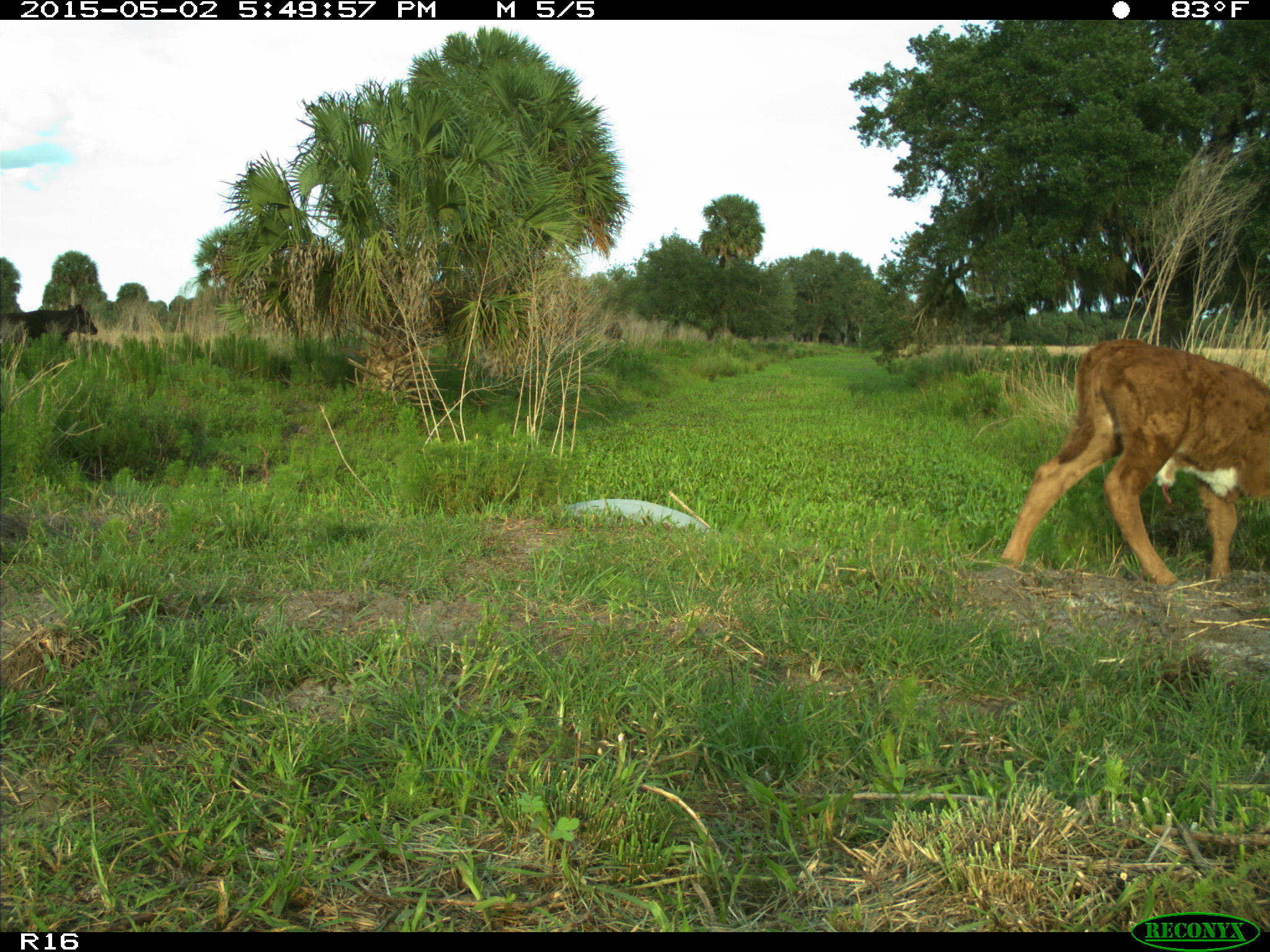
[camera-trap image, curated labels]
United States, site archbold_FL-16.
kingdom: Animalia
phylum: Chordata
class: Mammalia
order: Artiodactyla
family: Bovidae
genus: Bos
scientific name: Bos taurus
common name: domestic cow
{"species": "Bos taurus (domestic cow)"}